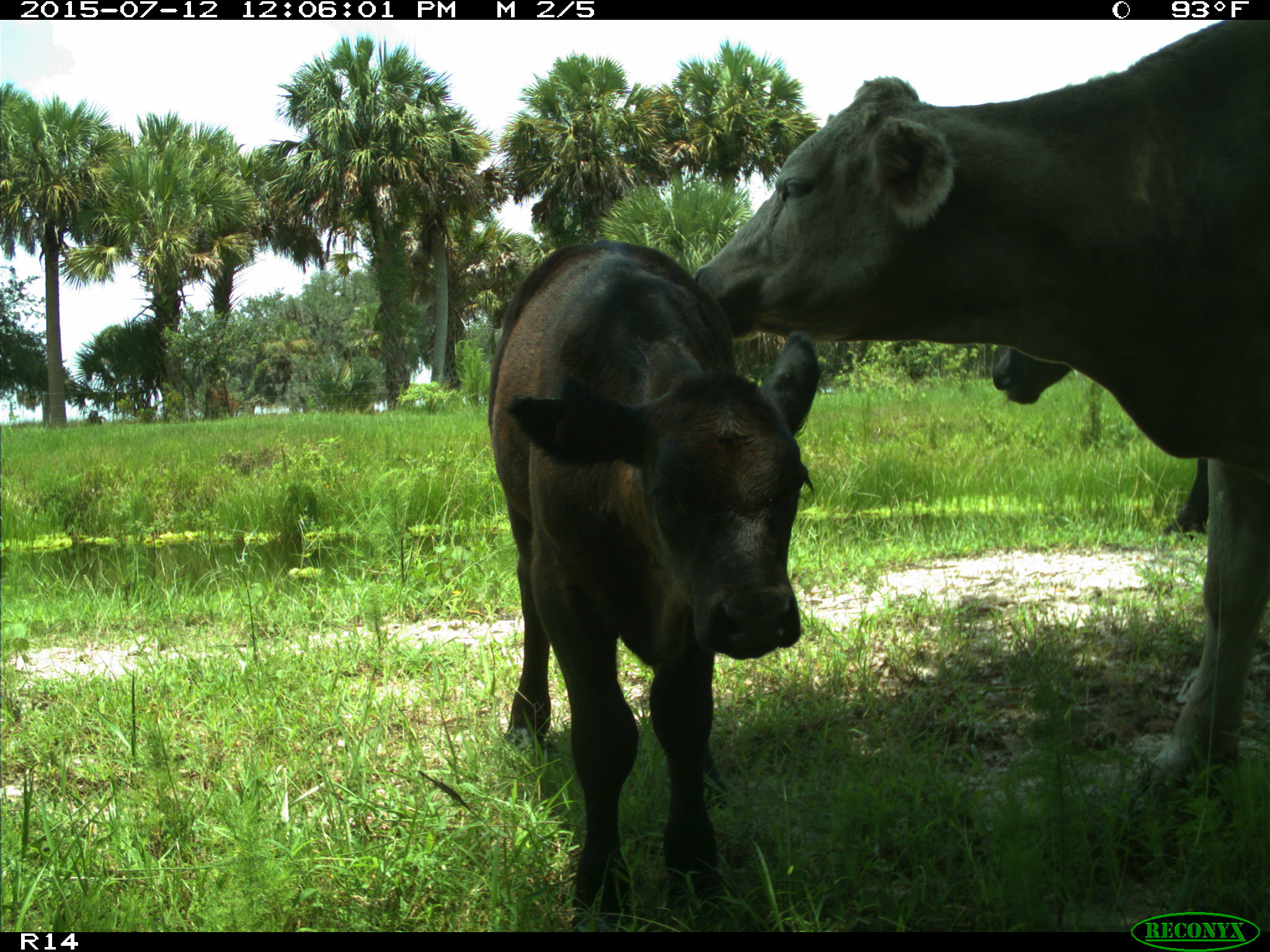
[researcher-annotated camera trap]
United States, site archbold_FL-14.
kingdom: Animalia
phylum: Chordata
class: Mammalia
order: Artiodactyla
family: Bovidae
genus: Bos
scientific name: Bos taurus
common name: domestic cow